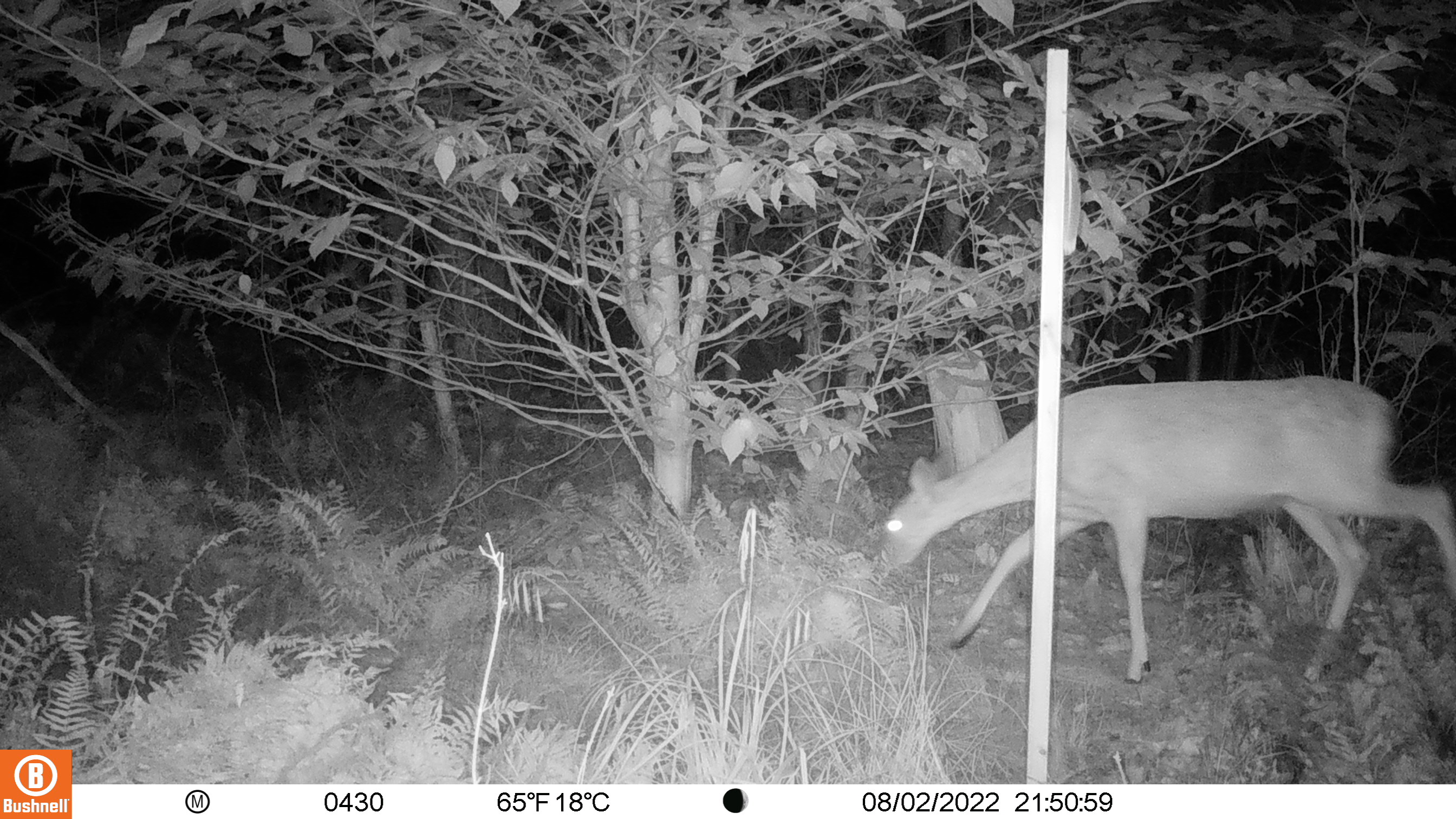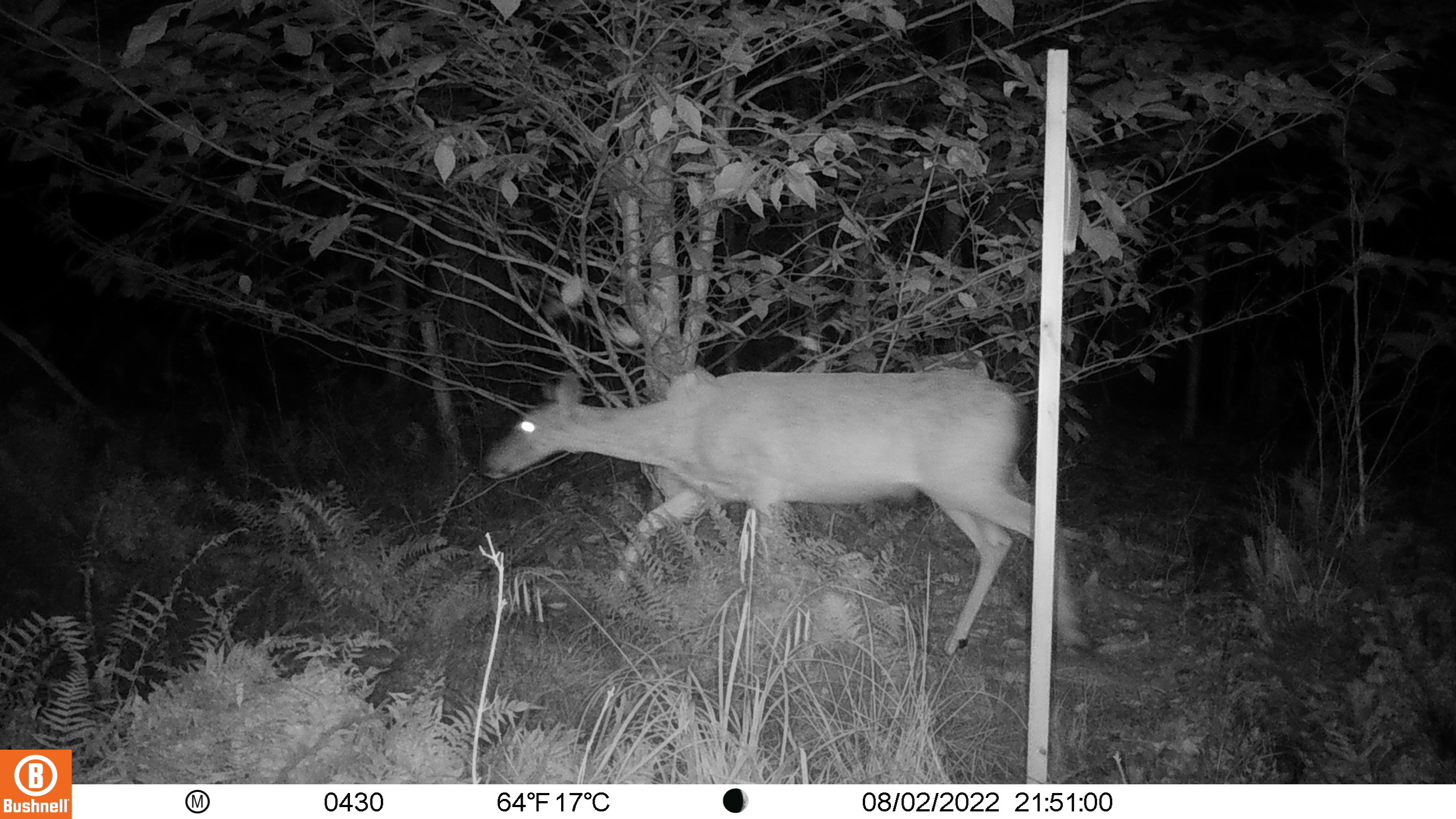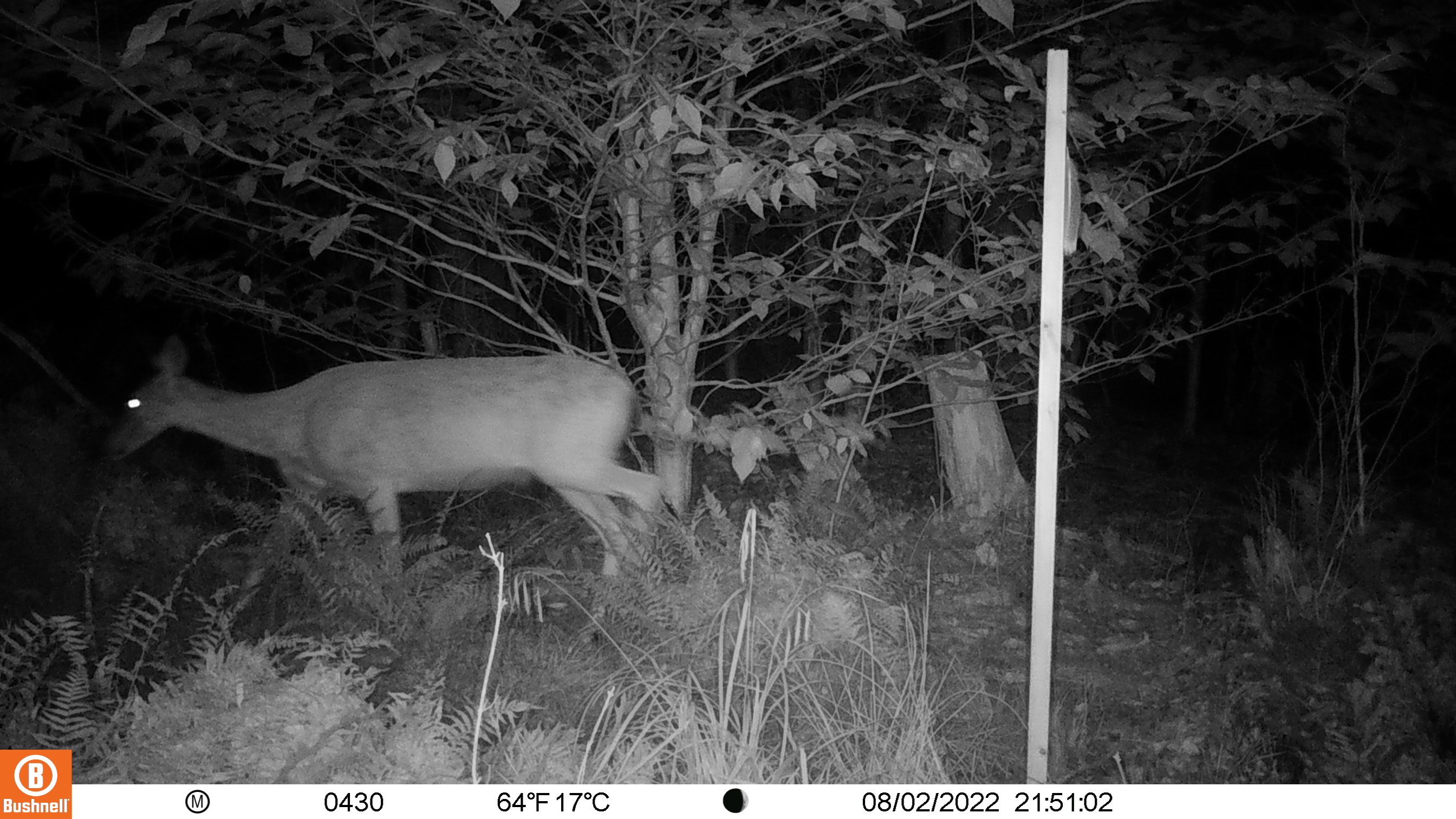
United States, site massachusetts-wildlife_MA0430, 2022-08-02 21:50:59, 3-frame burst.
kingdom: Animalia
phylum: Chordata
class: Mammalia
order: Artiodactyla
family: Cervidae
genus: Odocoileus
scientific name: Odocoileus virginianus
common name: white-tailed deer